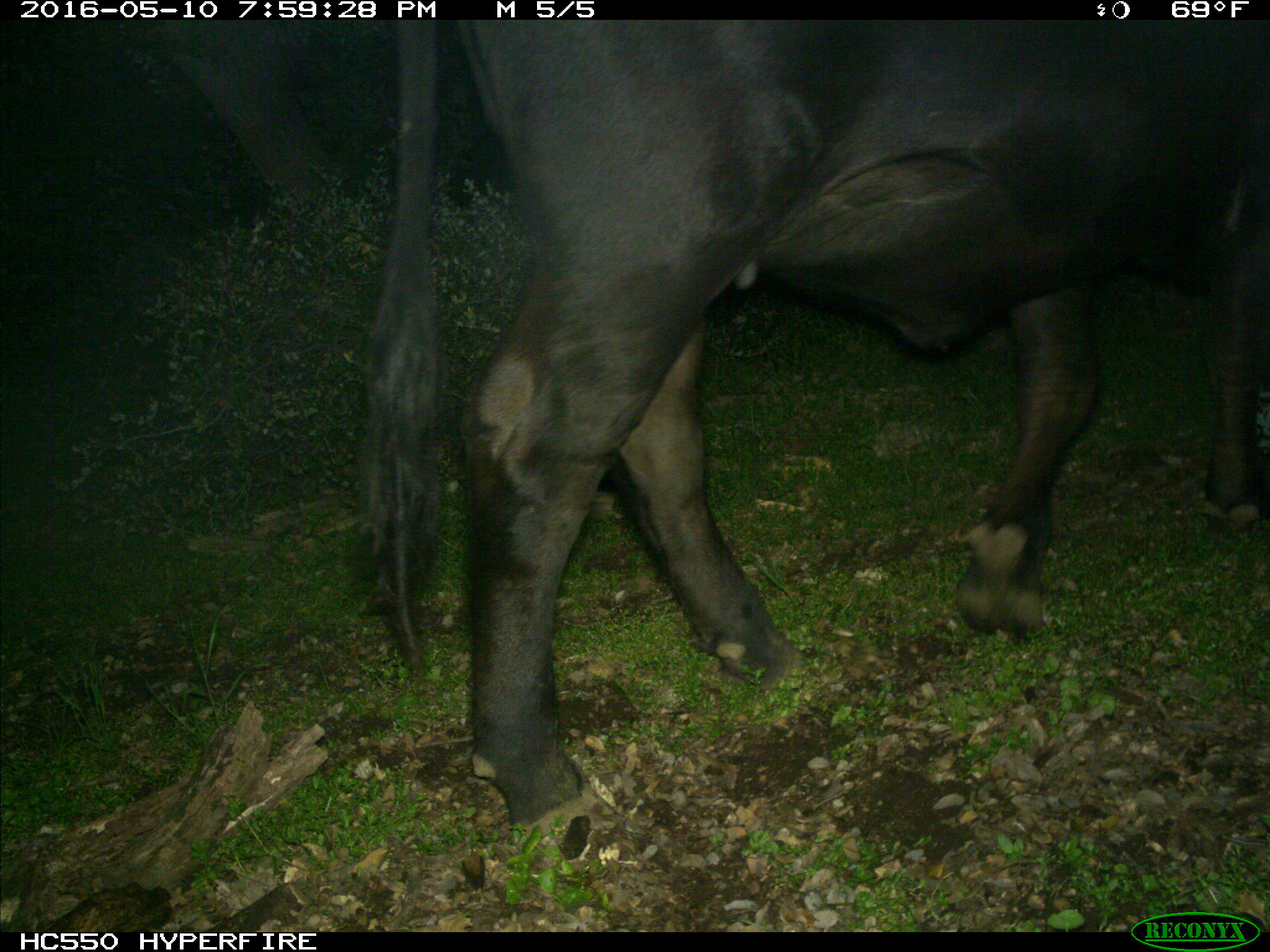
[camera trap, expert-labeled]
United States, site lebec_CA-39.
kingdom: Animalia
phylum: Chordata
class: Mammalia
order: Artiodactyla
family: Bovidae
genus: Bos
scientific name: Bos taurus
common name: domestic cow